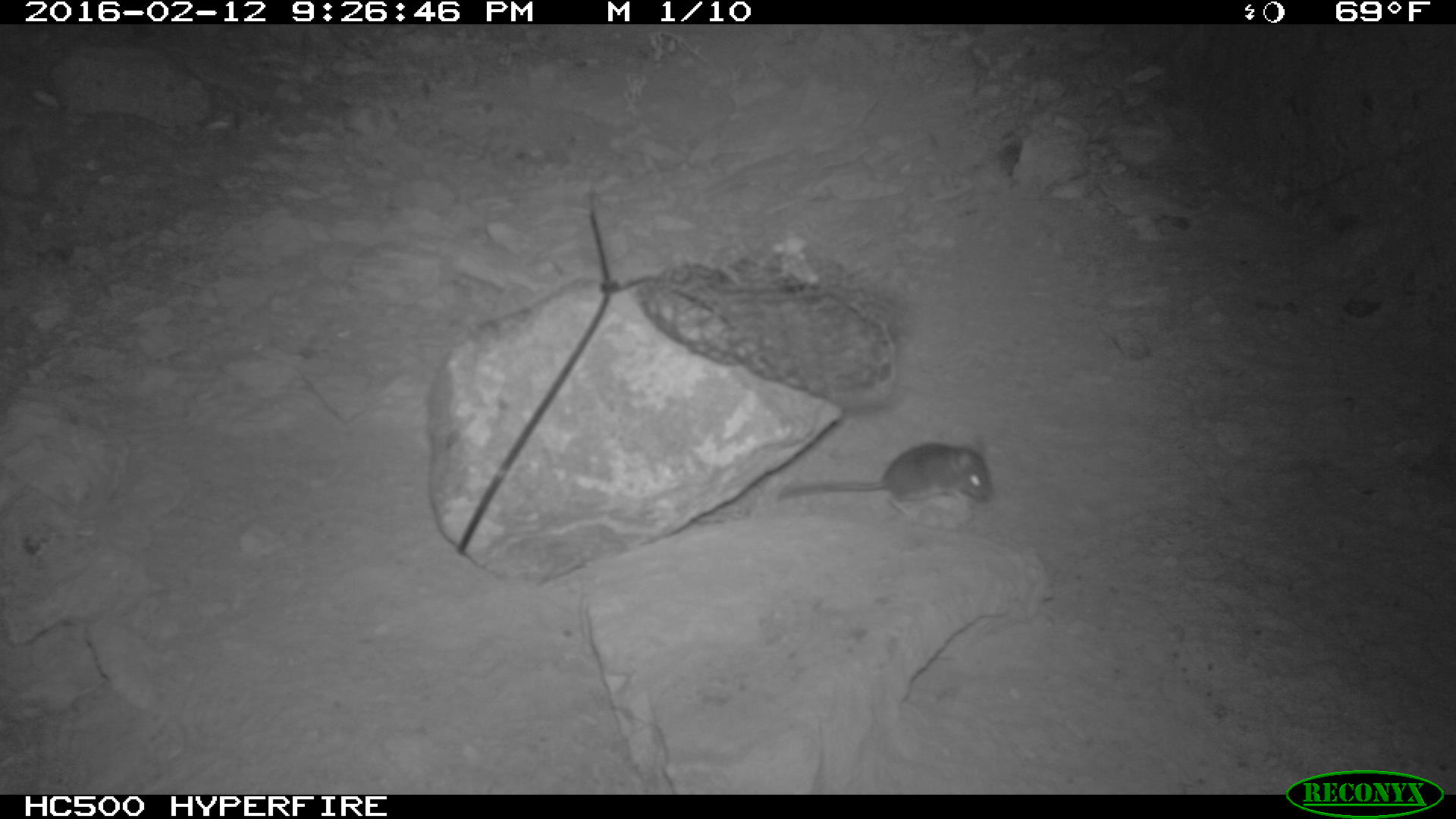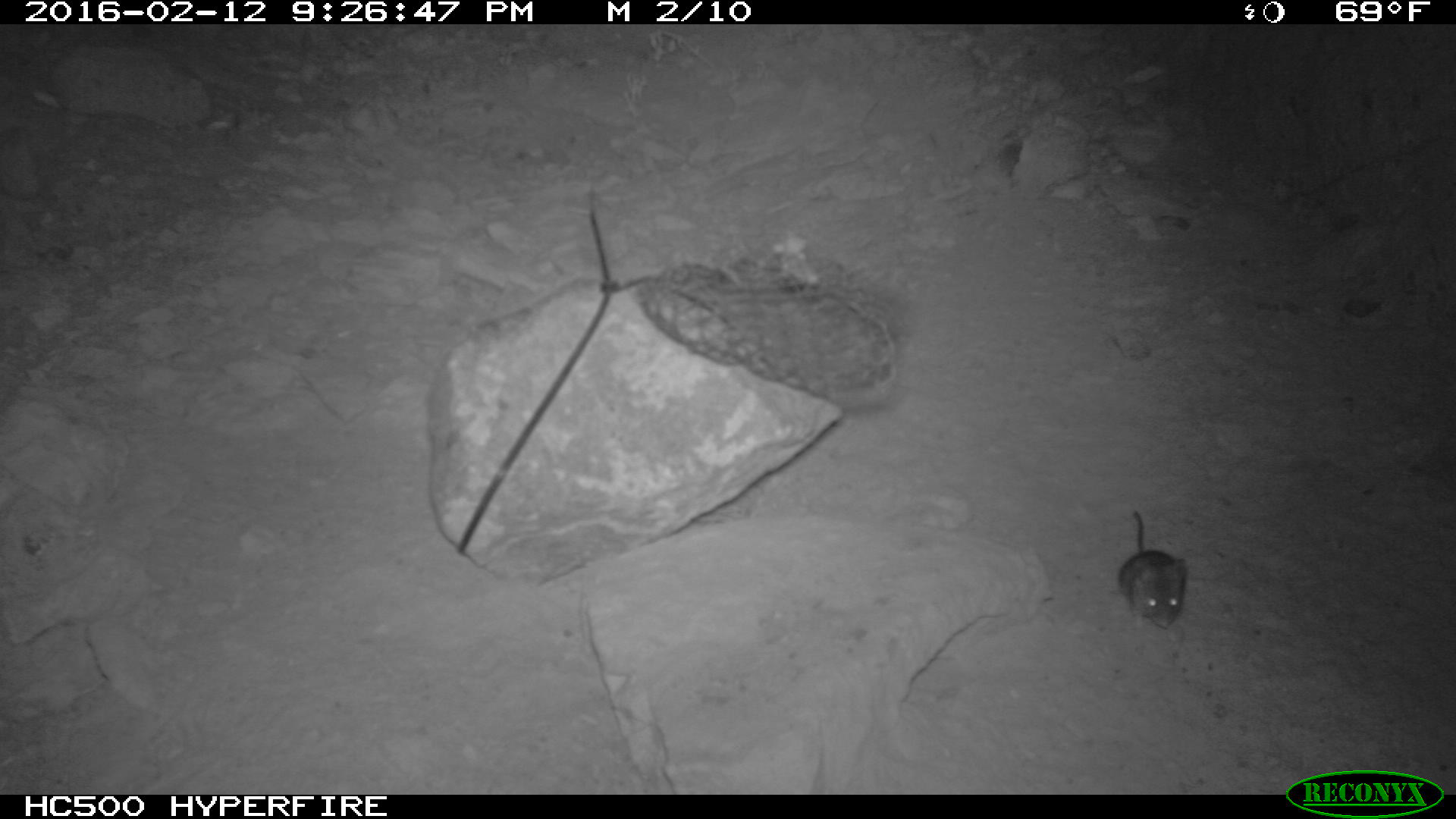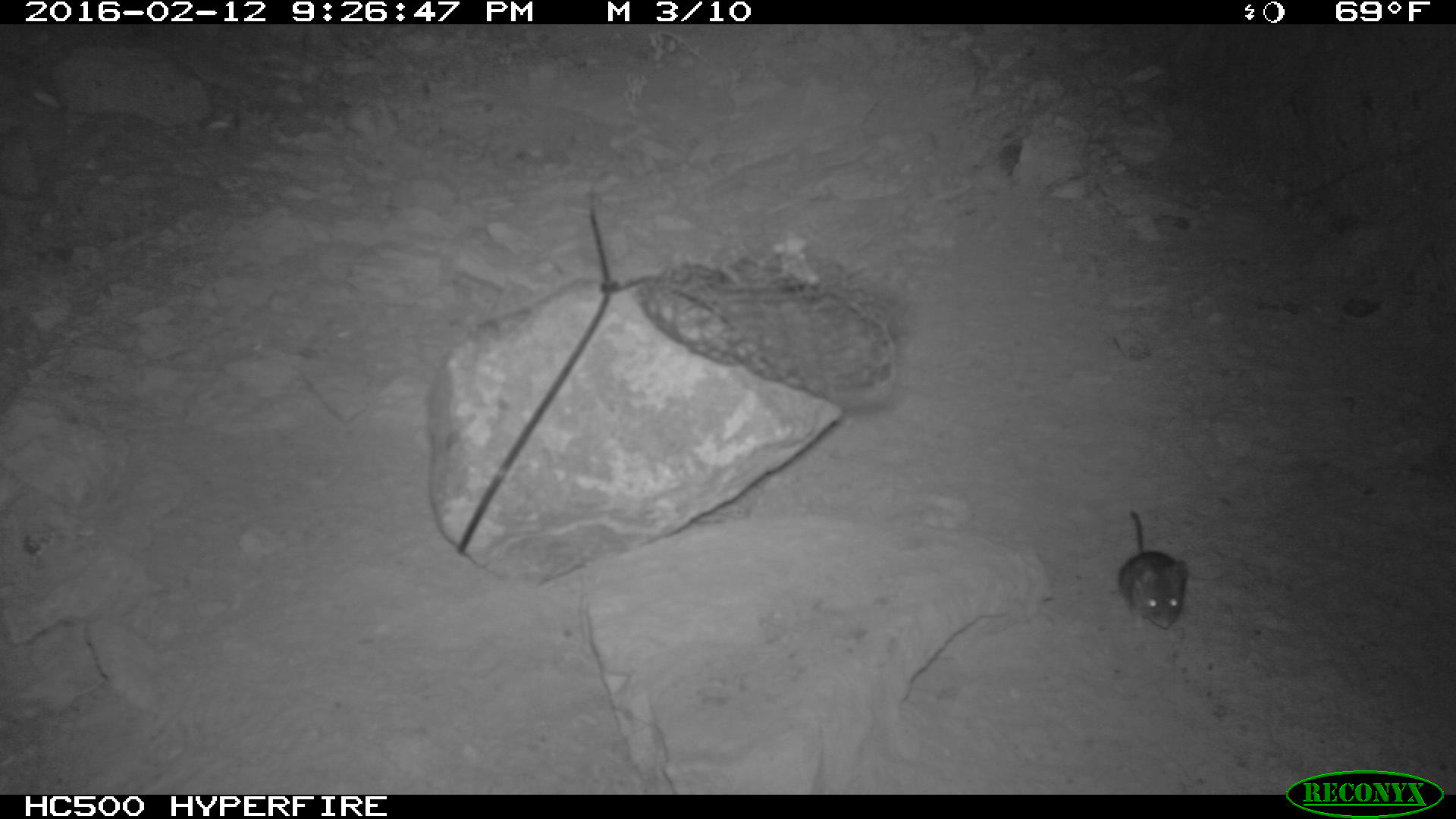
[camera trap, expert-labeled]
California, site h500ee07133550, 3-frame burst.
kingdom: Animalia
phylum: Chordata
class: Mammalia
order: Rodentia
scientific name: Rodentia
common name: rodent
Rodent (Rodentia).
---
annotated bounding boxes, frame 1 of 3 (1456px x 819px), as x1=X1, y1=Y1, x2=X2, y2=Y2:
rodent: x1=777, y1=438, x2=993, y2=506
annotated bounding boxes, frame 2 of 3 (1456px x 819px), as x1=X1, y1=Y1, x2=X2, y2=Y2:
rodent: x1=1118, y1=510, x2=1185, y2=629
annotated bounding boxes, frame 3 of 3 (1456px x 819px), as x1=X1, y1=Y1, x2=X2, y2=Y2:
rodent: x1=1114, y1=512, x2=1188, y2=630